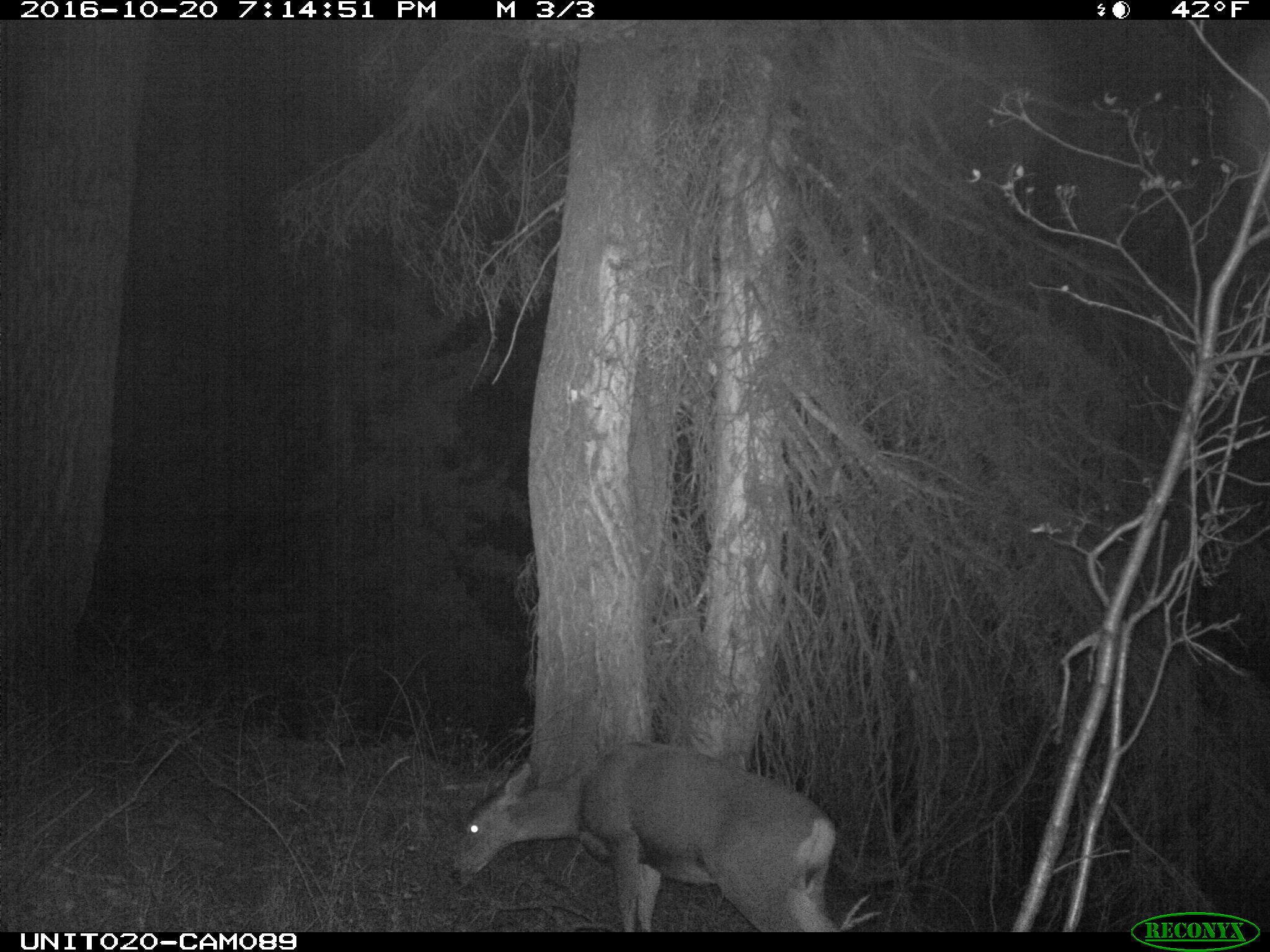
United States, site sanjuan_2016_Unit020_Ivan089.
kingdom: Animalia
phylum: Chordata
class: Mammalia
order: Artiodactyla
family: Cervidae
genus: Odocoileus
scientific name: Odocoileus hemionus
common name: mule deer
Odocoileus hemionus (mule deer).